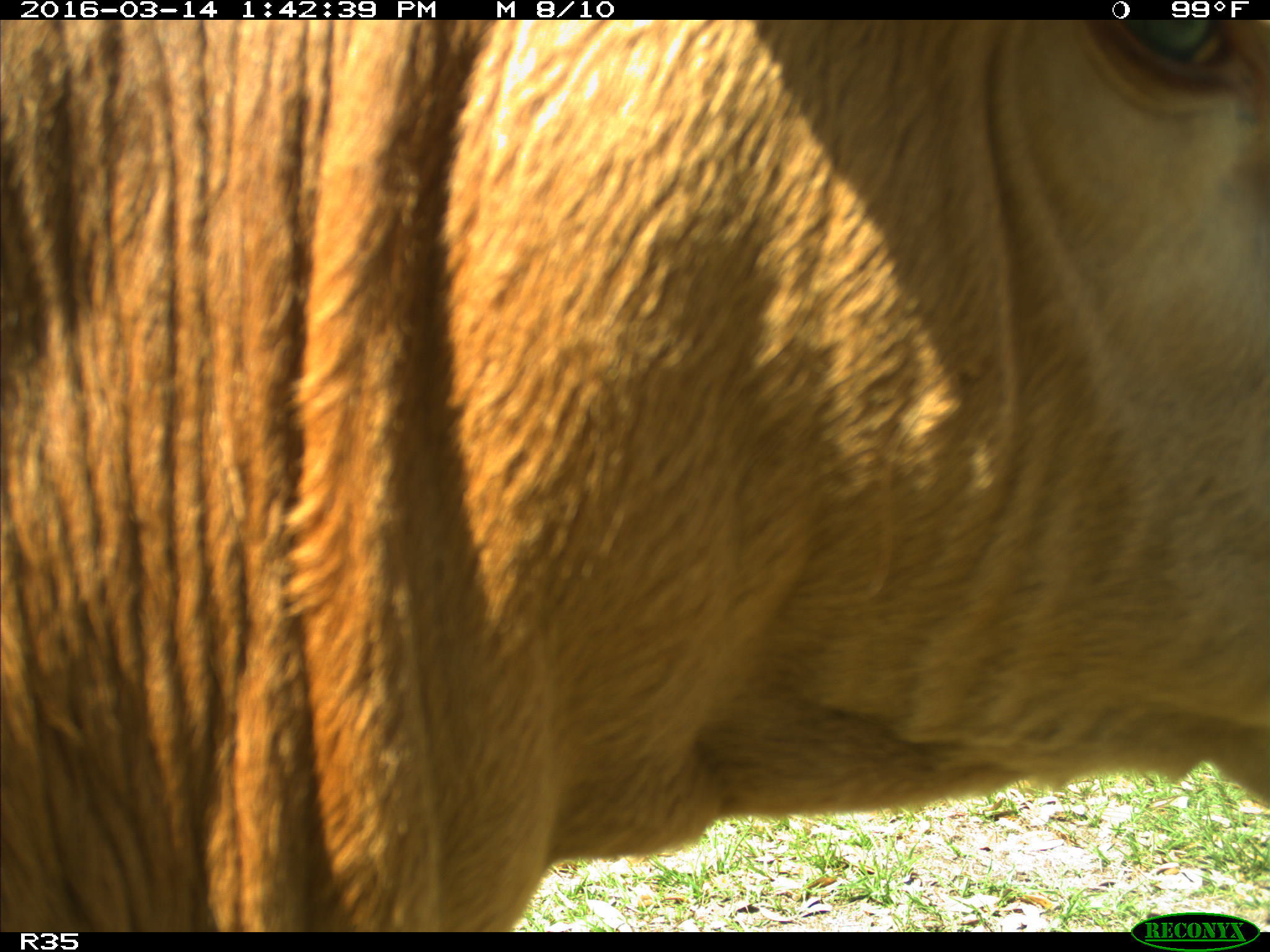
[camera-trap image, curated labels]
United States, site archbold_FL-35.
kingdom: Animalia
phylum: Chordata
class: Mammalia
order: Artiodactyla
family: Bovidae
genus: Bos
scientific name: Bos taurus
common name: domestic cow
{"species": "Bos taurus (domestic cow)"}